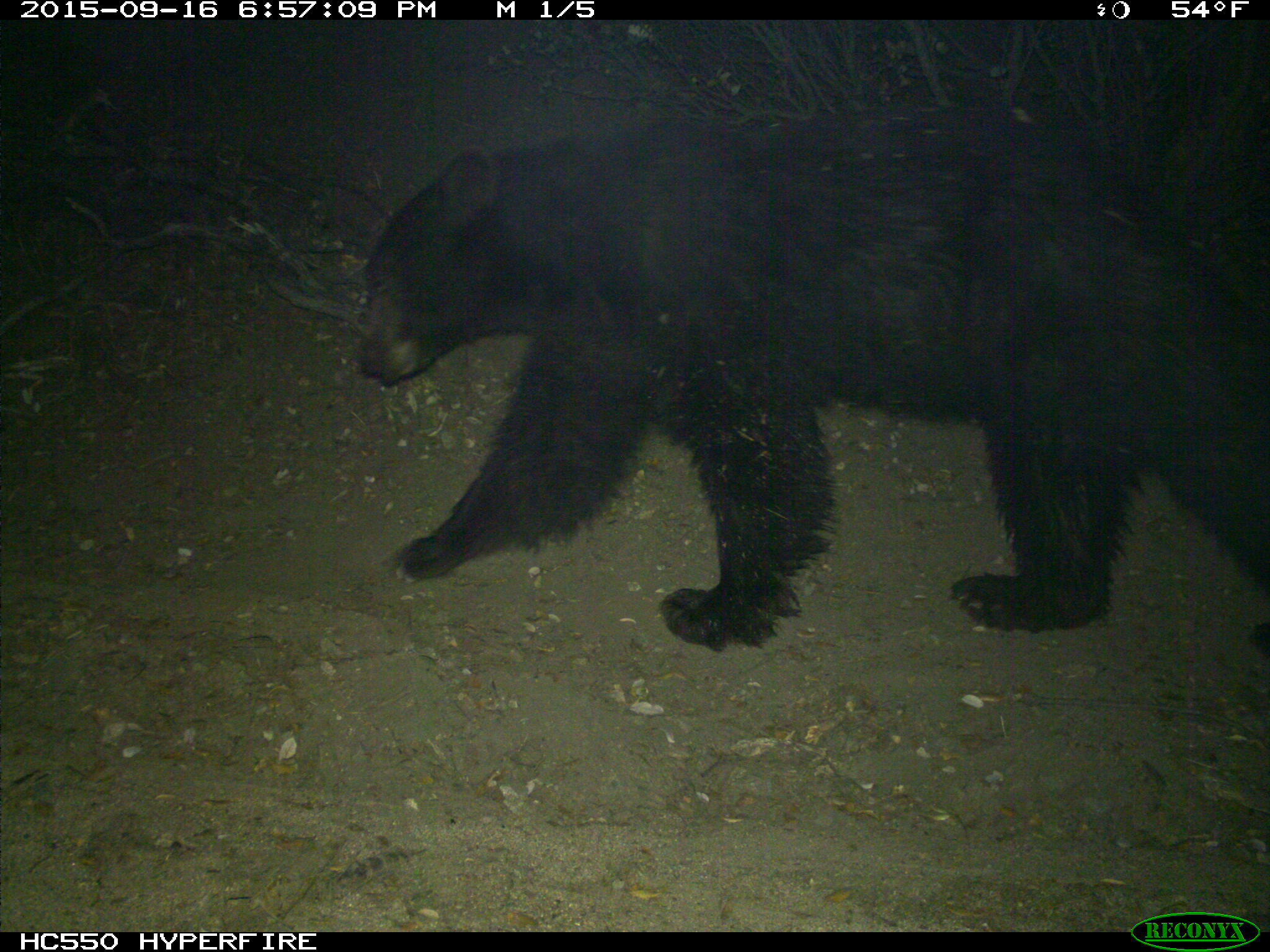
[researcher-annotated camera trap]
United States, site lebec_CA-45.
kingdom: Animalia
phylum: Chordata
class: Mammalia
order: Carnivora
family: Ursidae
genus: Ursus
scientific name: Ursus americanus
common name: american black bear